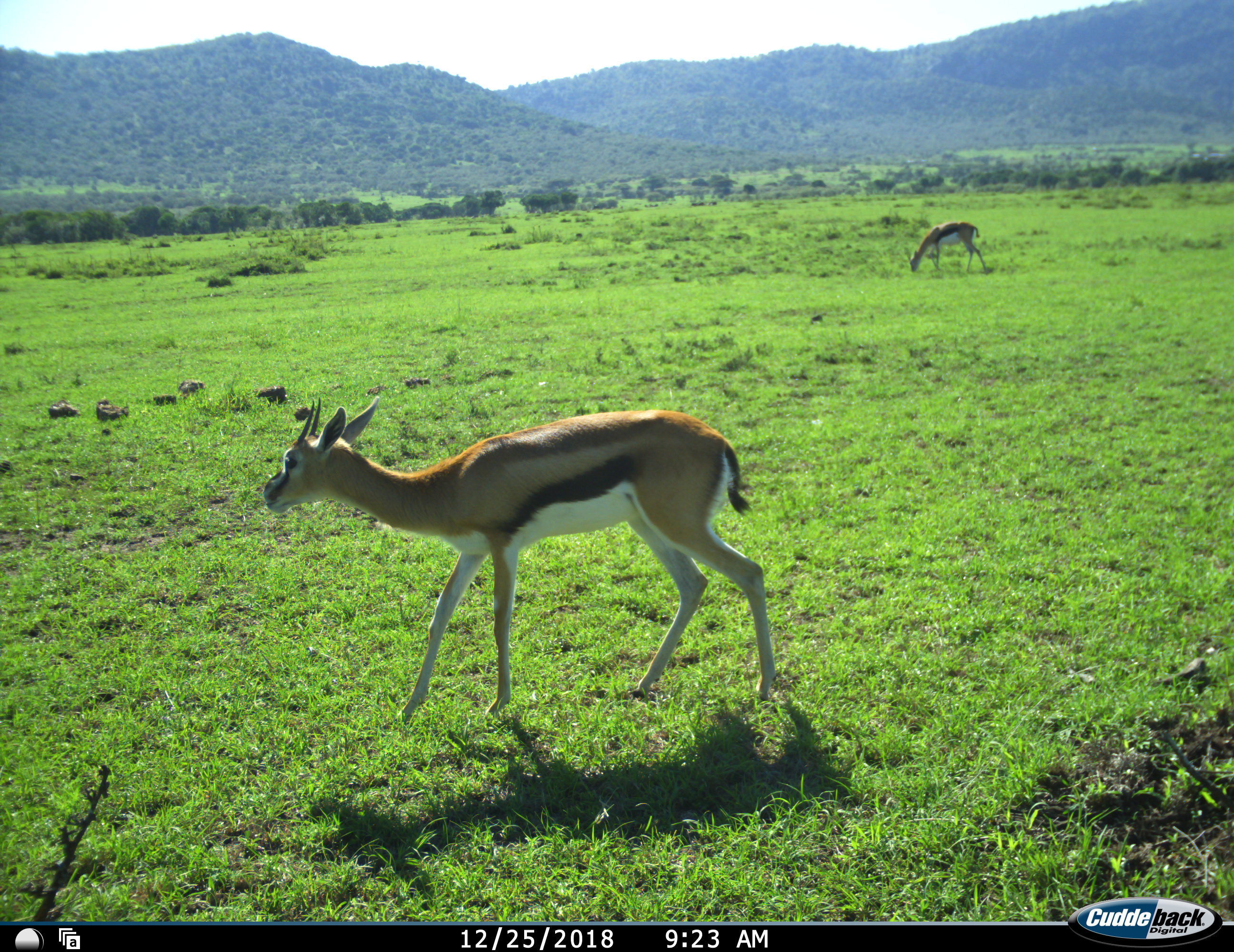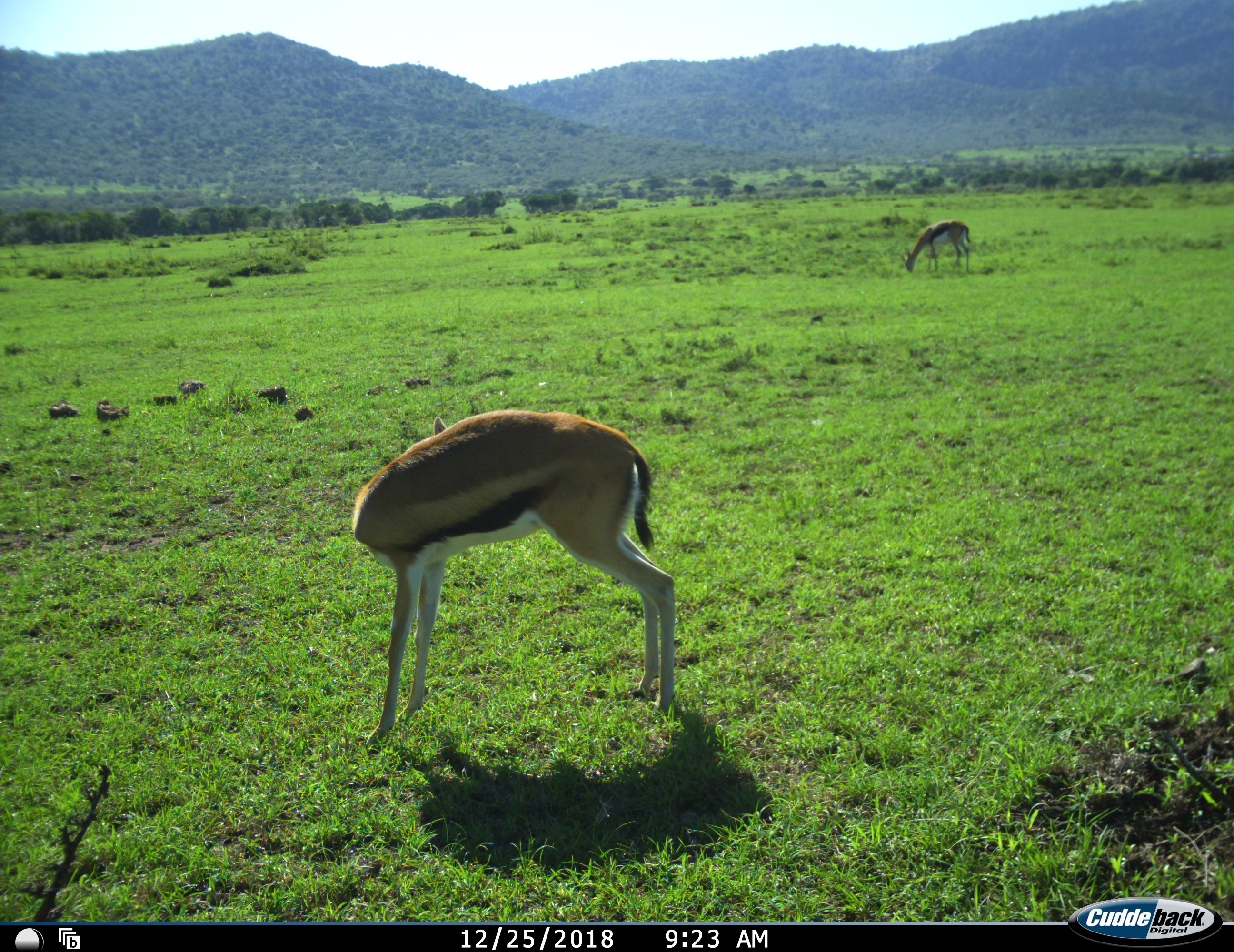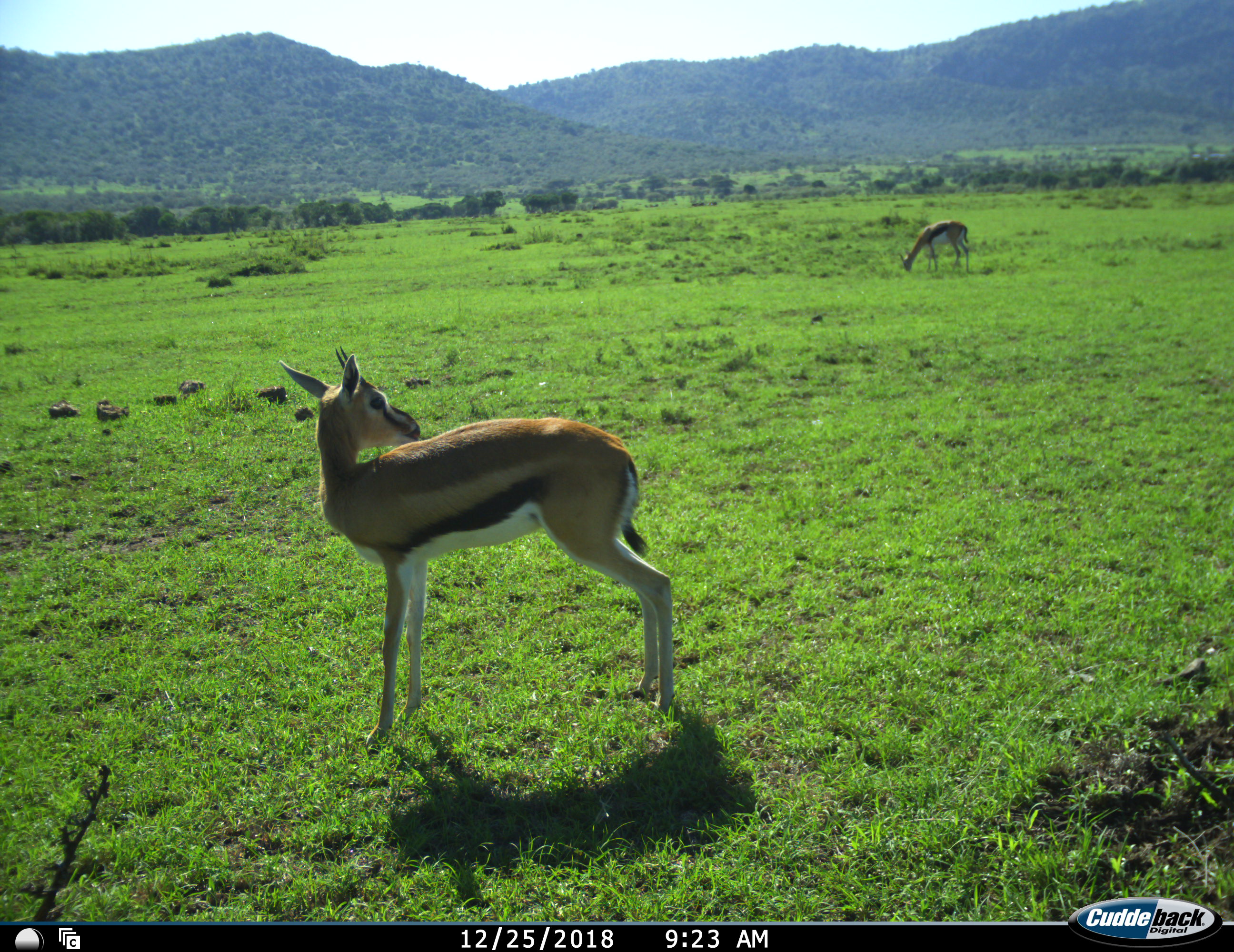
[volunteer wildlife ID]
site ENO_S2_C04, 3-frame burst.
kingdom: Animalia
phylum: Chordata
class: Mammalia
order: Artiodactyla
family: Bovidae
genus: Eudorcas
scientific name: Eudorcas thomsonii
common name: thomson's gazelle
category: gazellethomsons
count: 2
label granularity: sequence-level